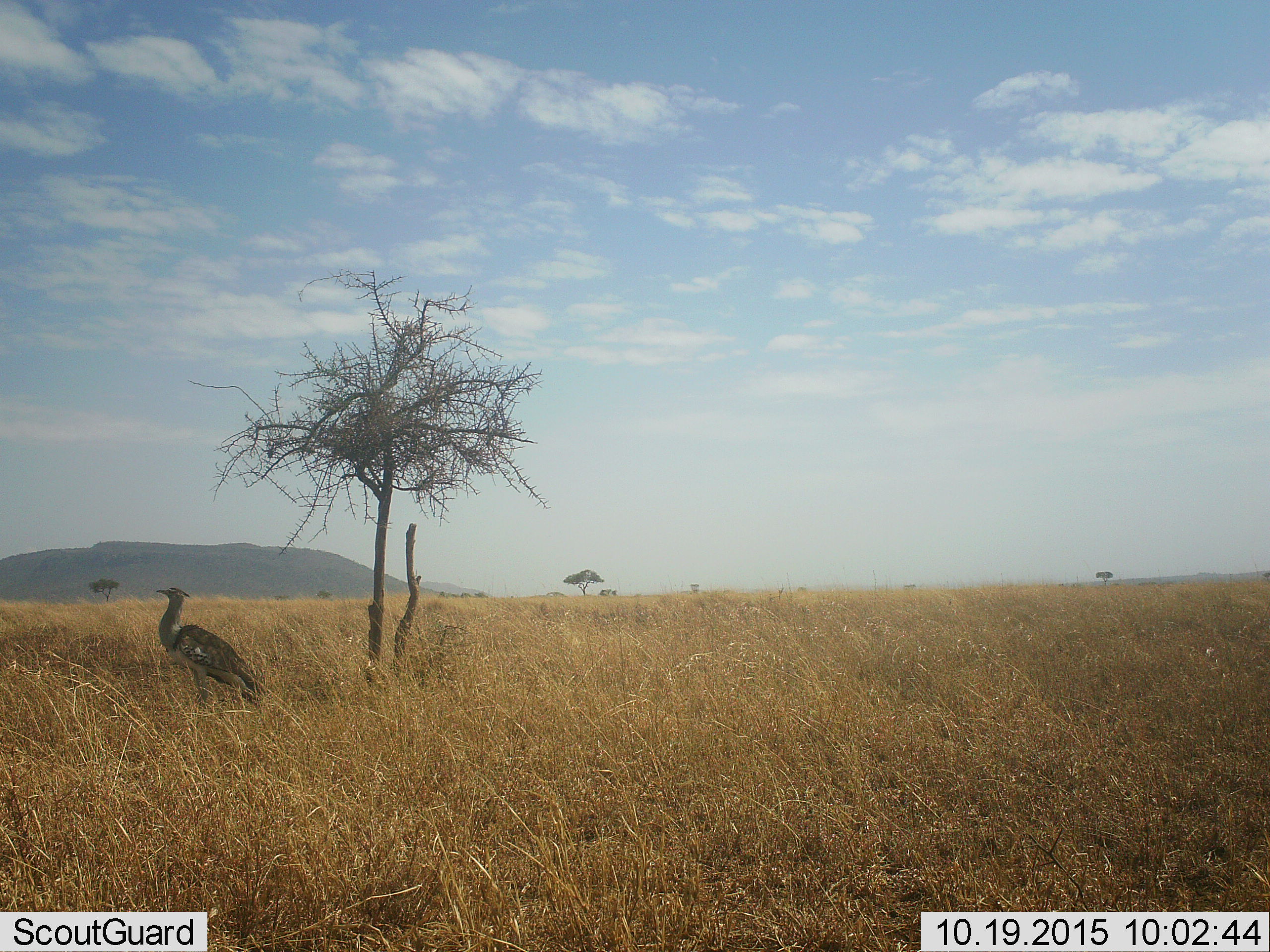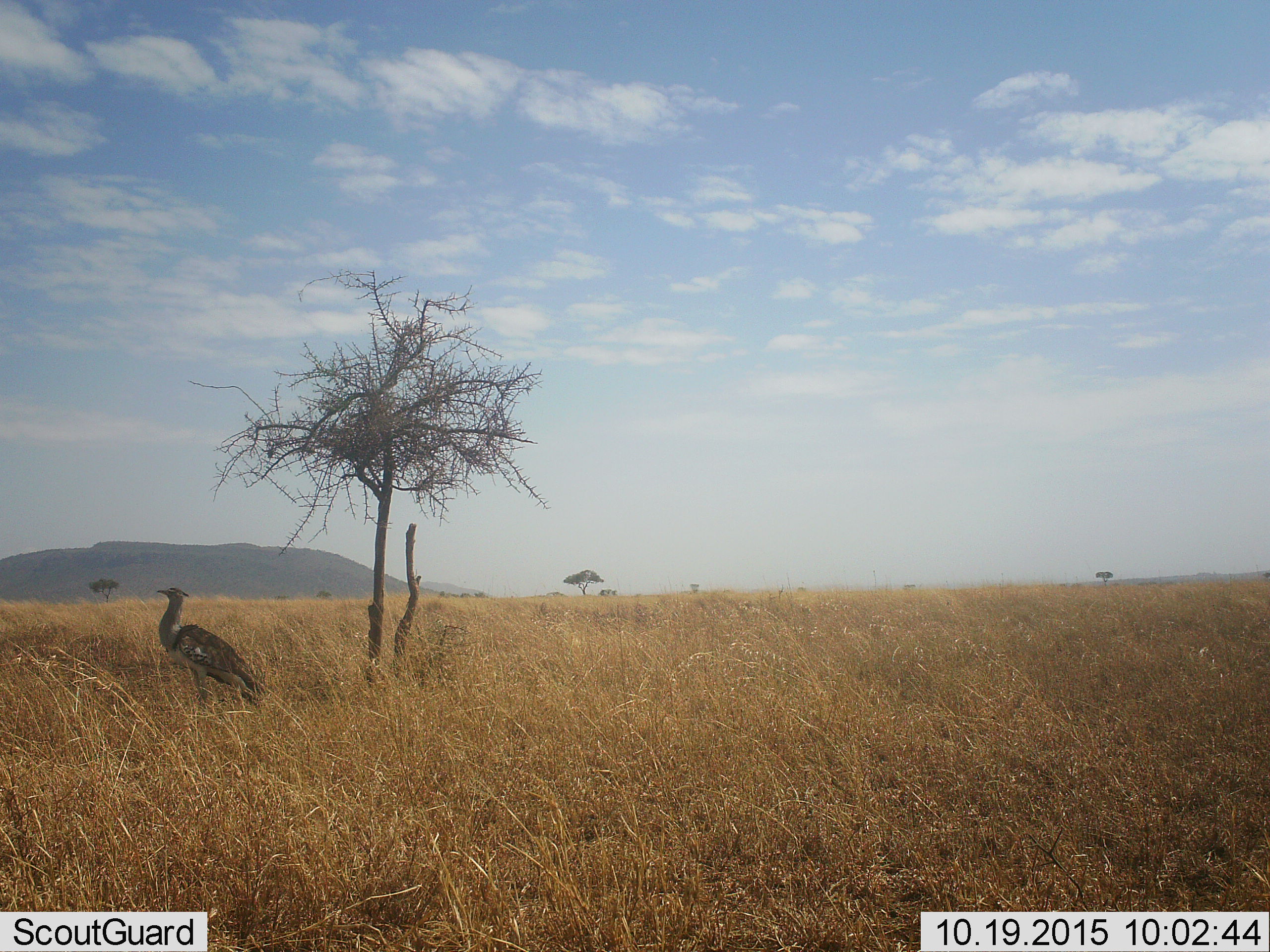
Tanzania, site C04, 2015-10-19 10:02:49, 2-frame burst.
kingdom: Animalia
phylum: Chordata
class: Aves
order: Otidiformes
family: Otididae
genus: Ardeotis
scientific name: Ardeotis kori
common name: kori bustard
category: koribustard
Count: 1.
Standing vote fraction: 100%.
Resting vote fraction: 0%.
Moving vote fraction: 0%.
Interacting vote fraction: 0%.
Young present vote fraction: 0%.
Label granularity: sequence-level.